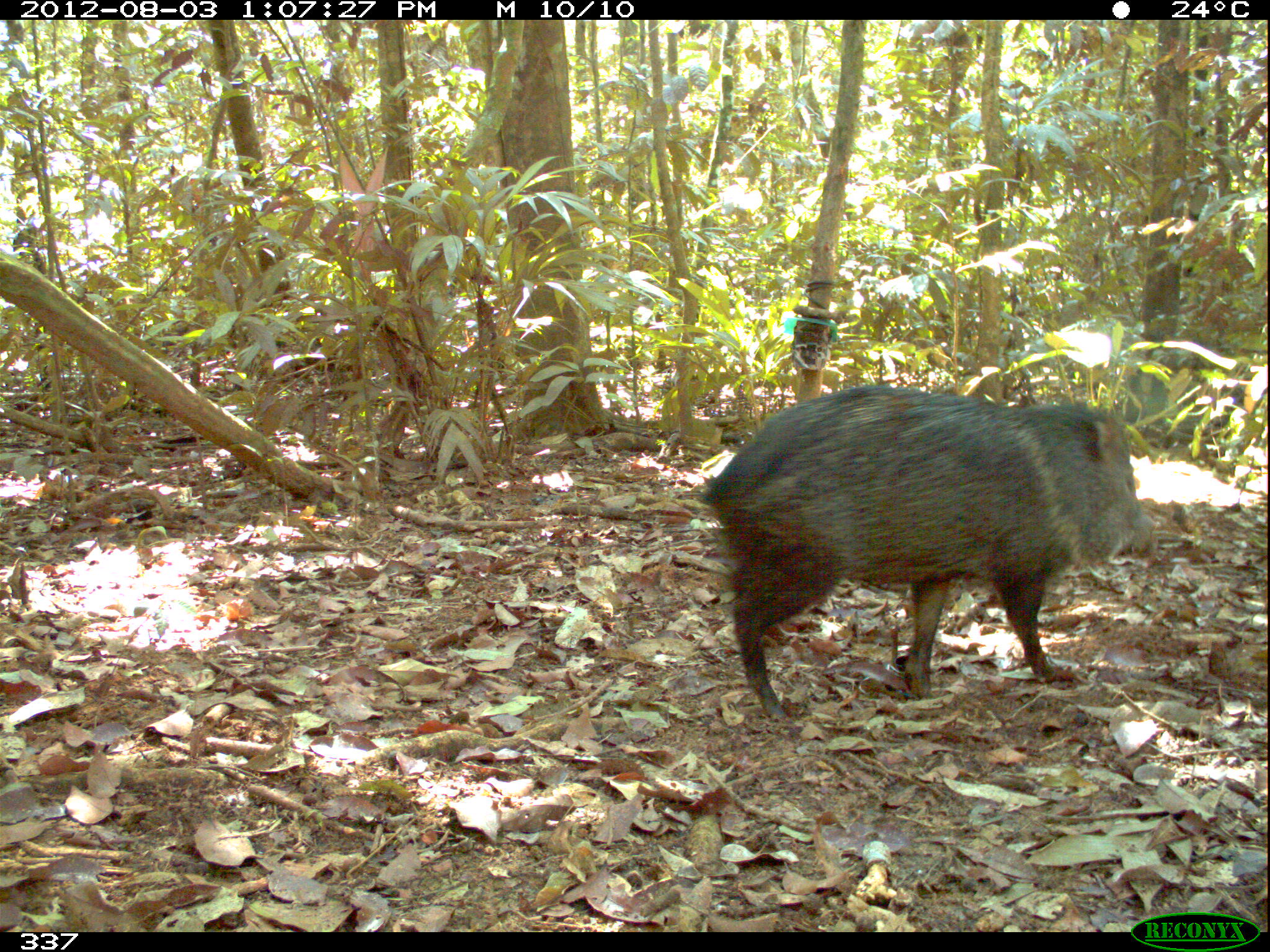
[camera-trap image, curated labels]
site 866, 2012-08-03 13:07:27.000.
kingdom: Animalia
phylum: Chordata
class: Mammalia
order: Artiodactyla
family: Tayassuidae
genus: Pecari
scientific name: Pecari tajacu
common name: collared peccary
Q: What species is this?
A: Pecari tajacu (collared peccary).